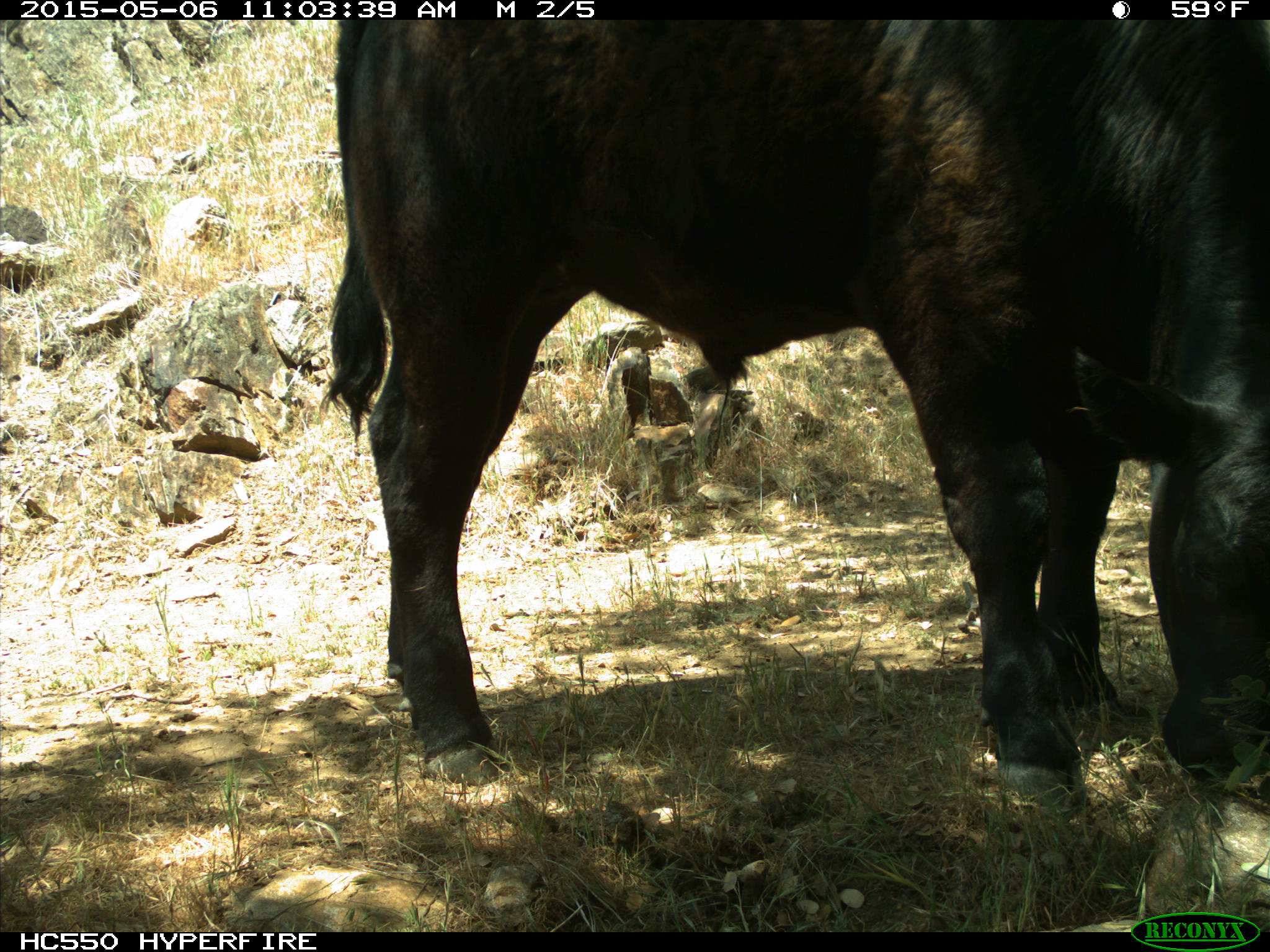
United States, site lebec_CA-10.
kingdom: Animalia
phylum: Chordata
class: Mammalia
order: Artiodactyla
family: Bovidae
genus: Bos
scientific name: Bos taurus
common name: domestic cow